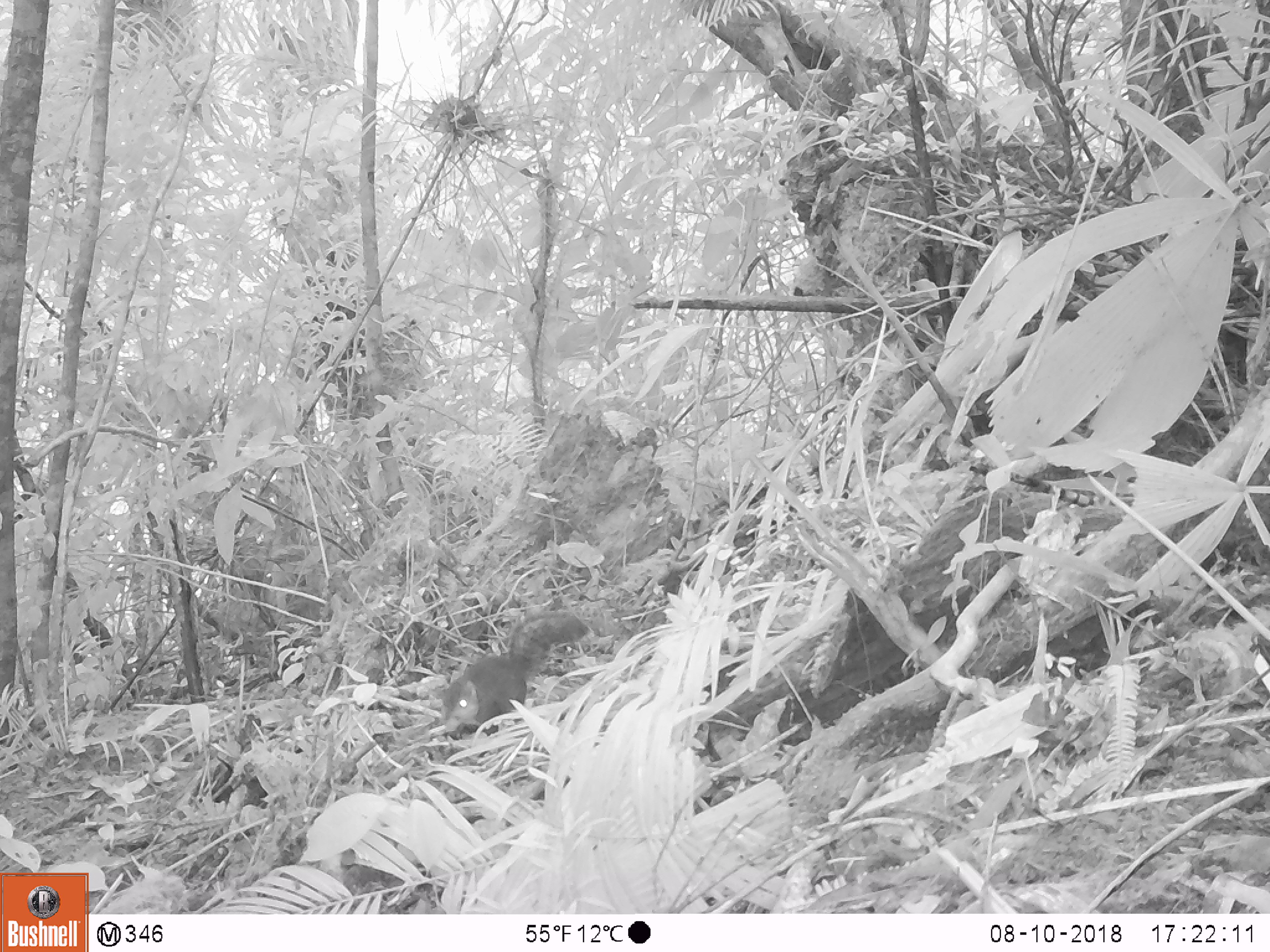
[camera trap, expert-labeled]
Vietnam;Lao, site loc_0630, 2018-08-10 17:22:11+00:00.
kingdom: Animalia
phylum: Chordata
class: Mammalia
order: Rodentia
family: Sciuridae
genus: Dremomys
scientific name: Dremomys rufigenis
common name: red-cheeked squirrel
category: red cheeked squirrel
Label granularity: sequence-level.